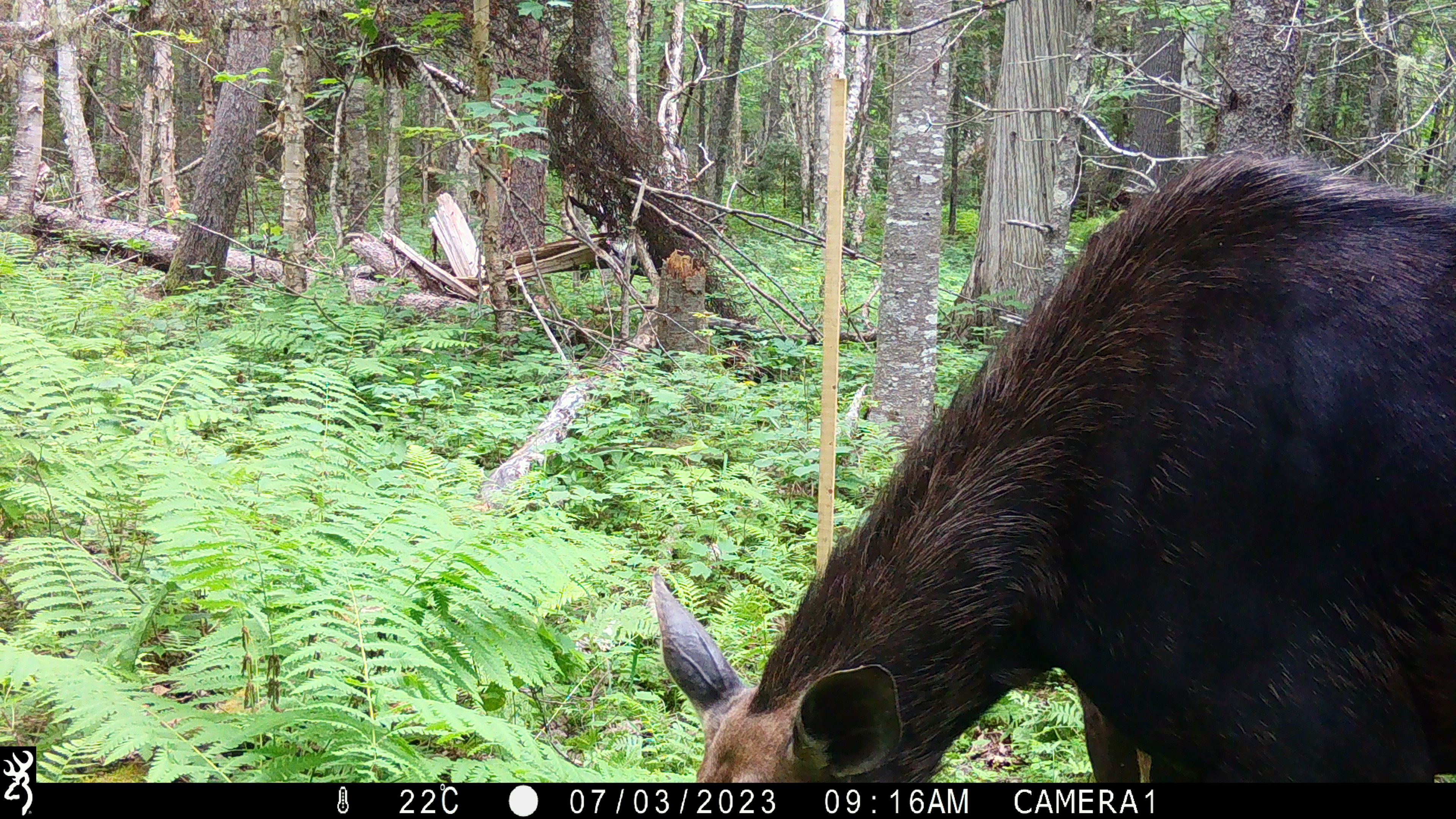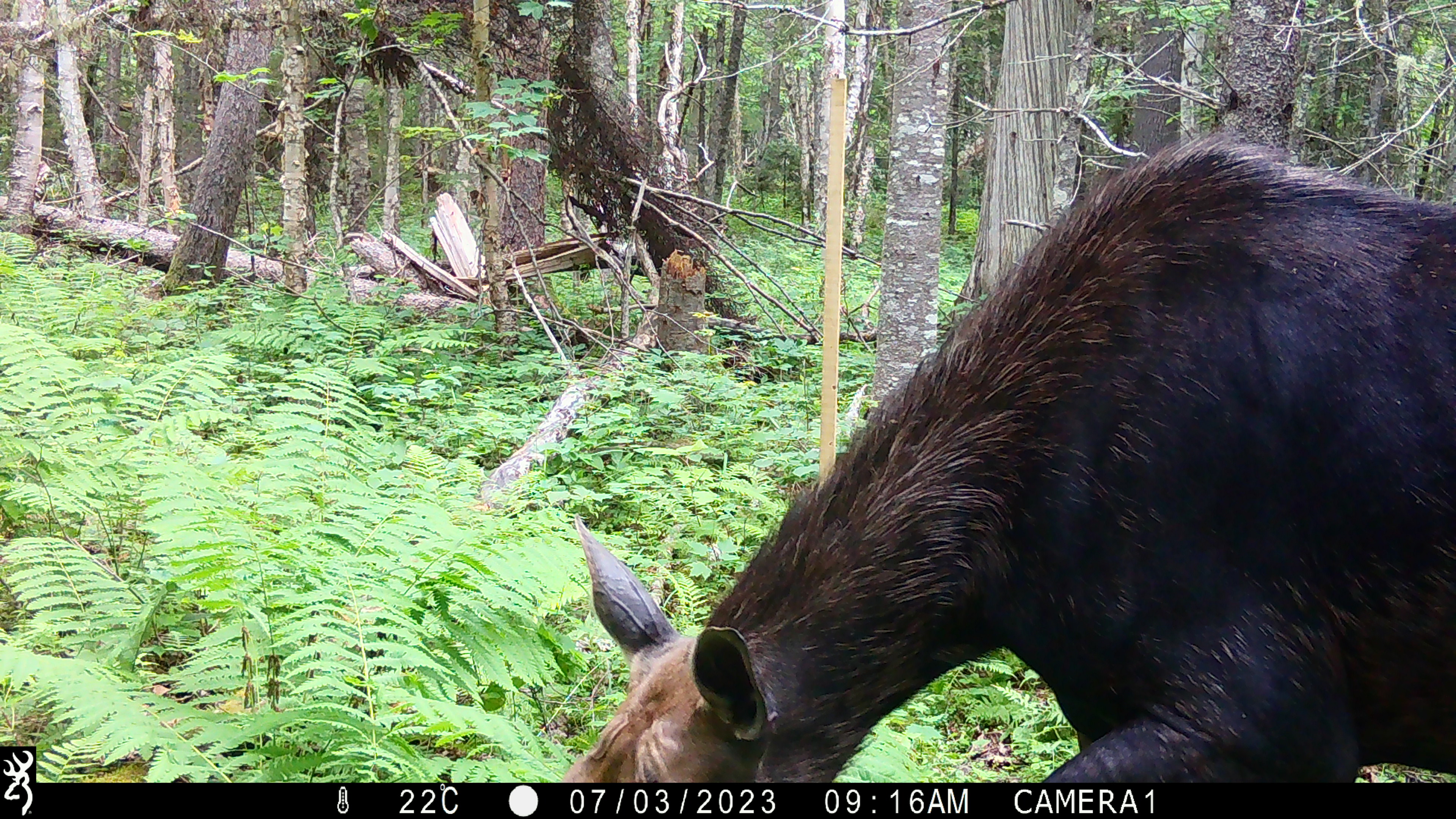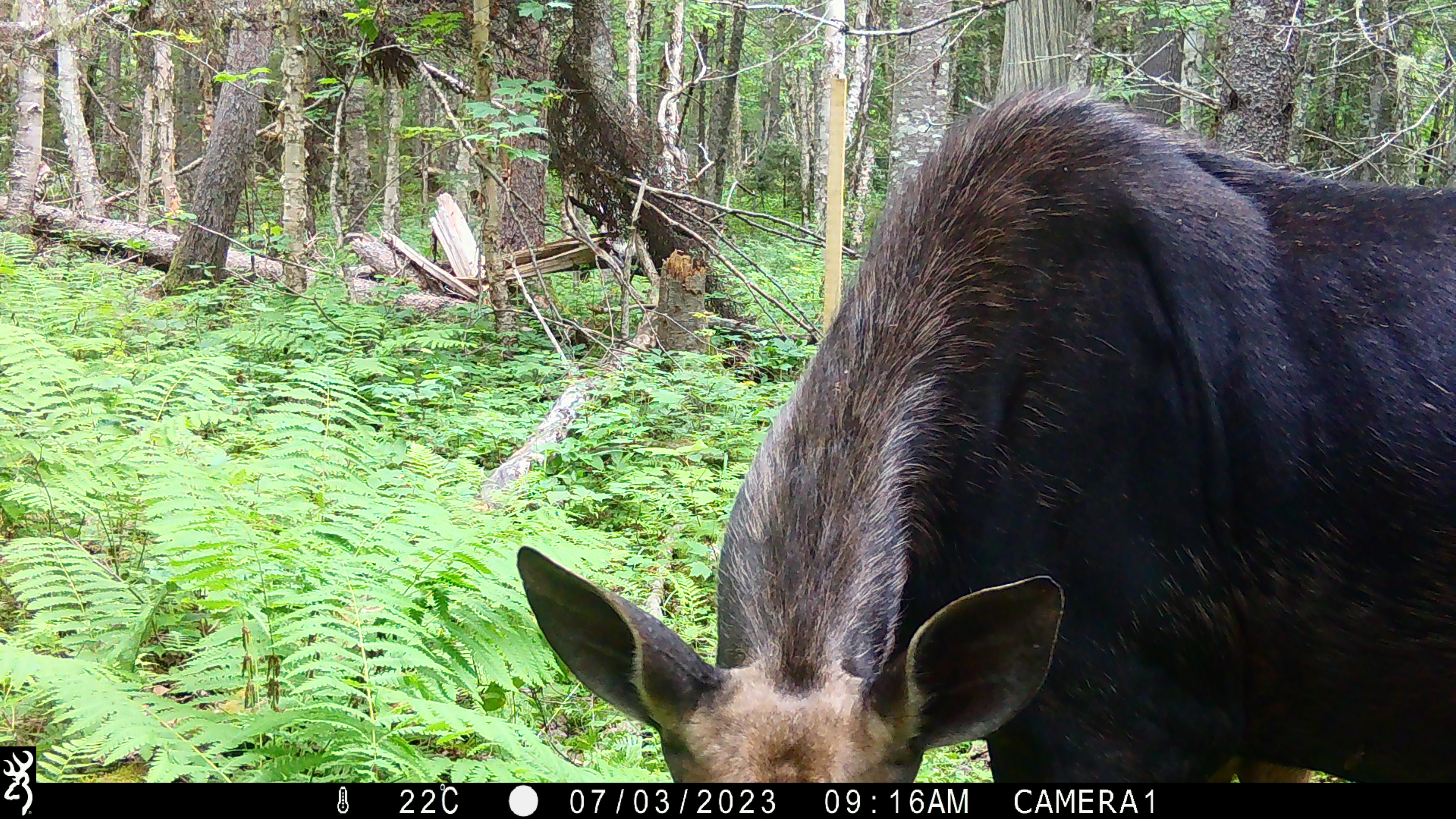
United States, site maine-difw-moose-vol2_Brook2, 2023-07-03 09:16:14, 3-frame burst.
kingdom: Animalia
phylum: Chordata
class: Mammalia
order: Artiodactyla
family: Cervidae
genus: Alces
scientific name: Alces alces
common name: moose